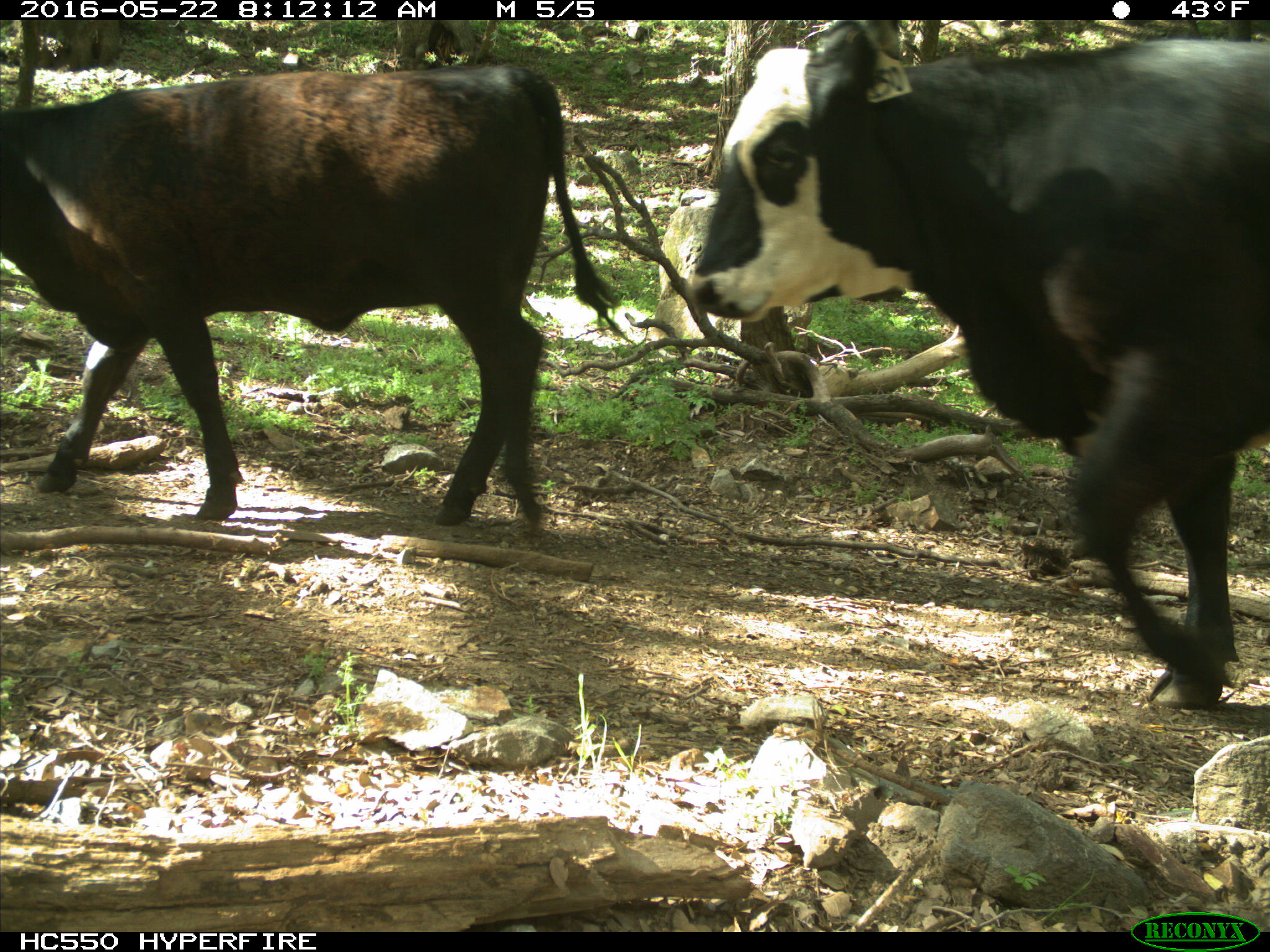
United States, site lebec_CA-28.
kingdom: Animalia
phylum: Chordata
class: Mammalia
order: Artiodactyla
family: Bovidae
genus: Bos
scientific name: Bos taurus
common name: domestic cow